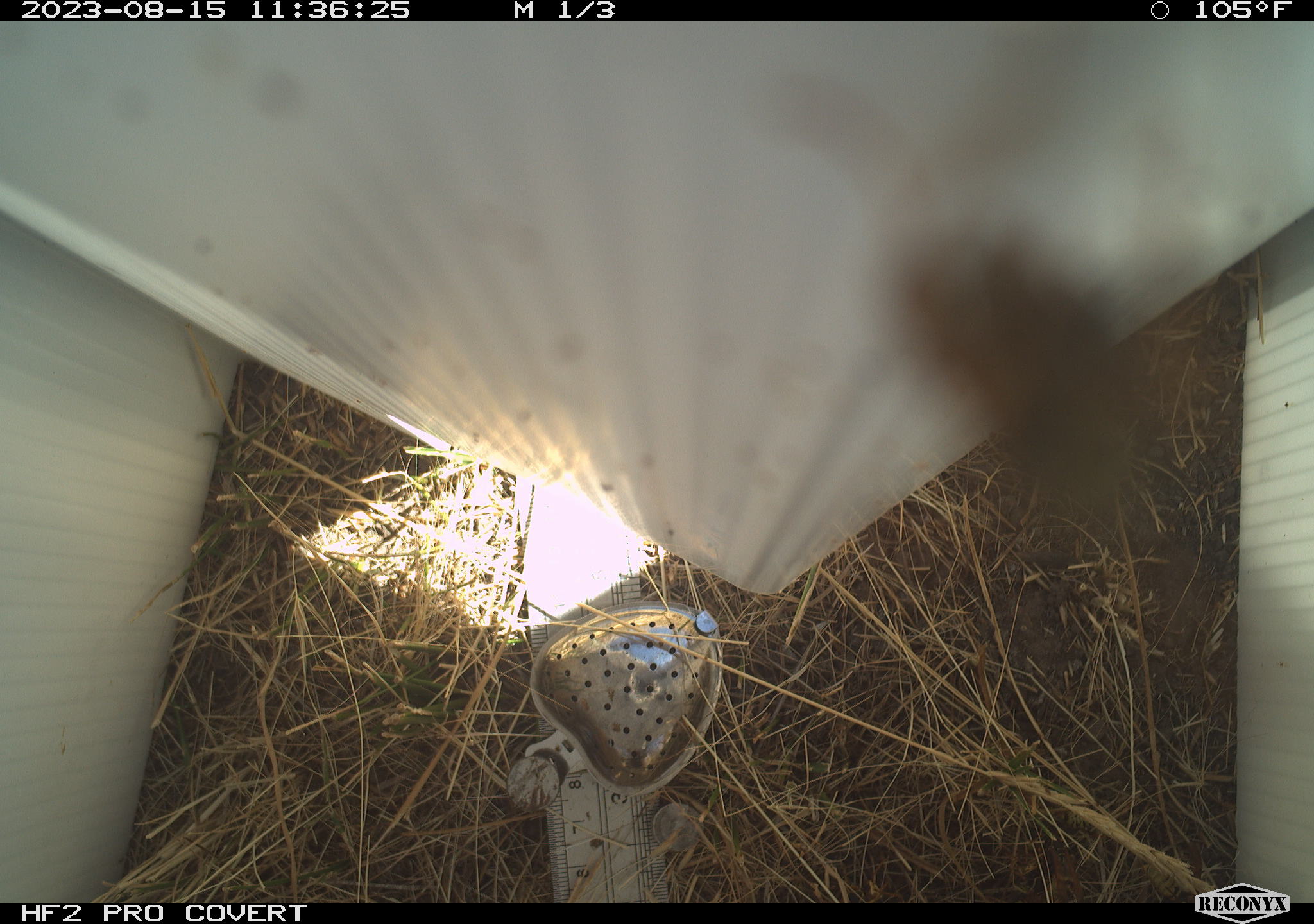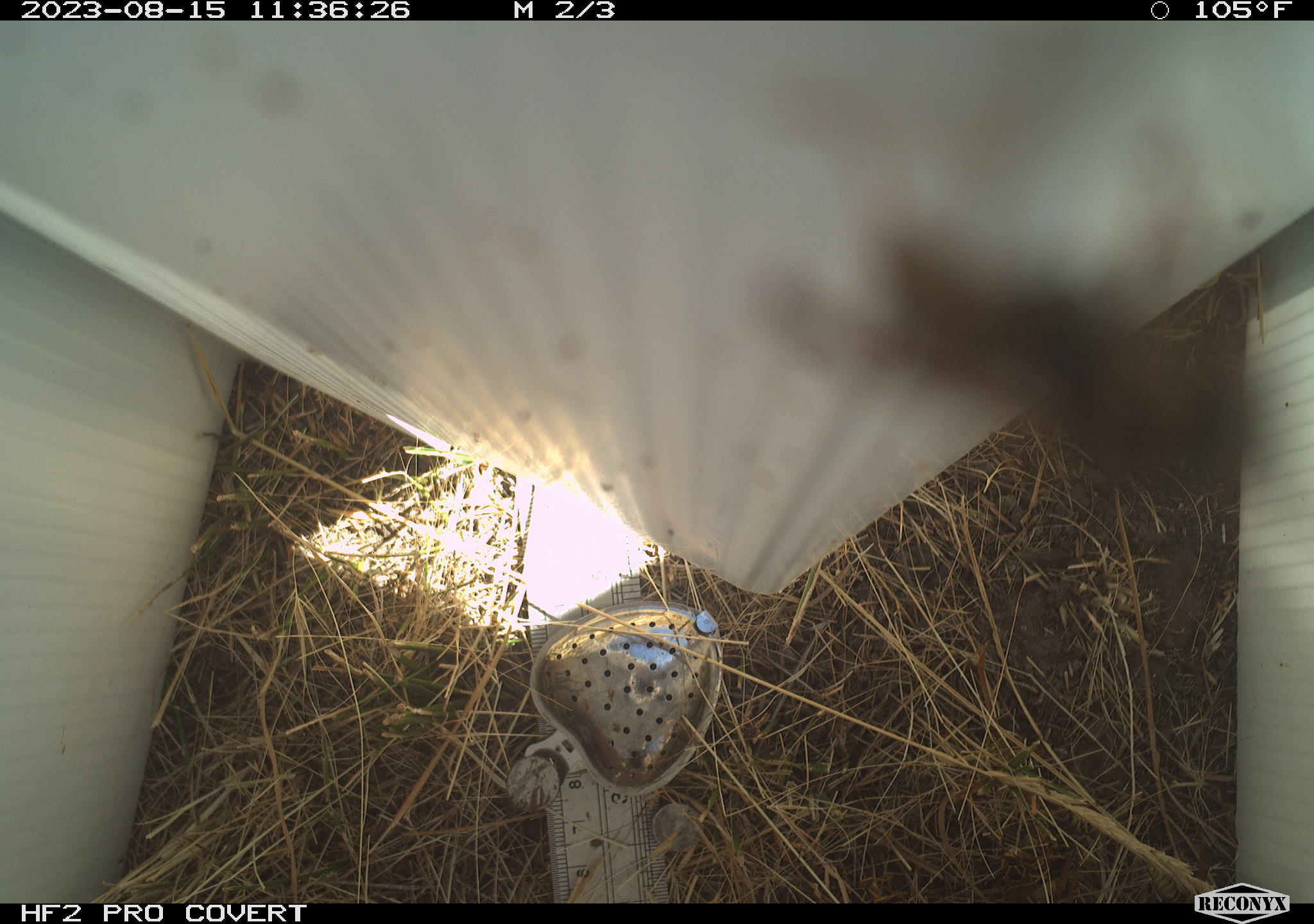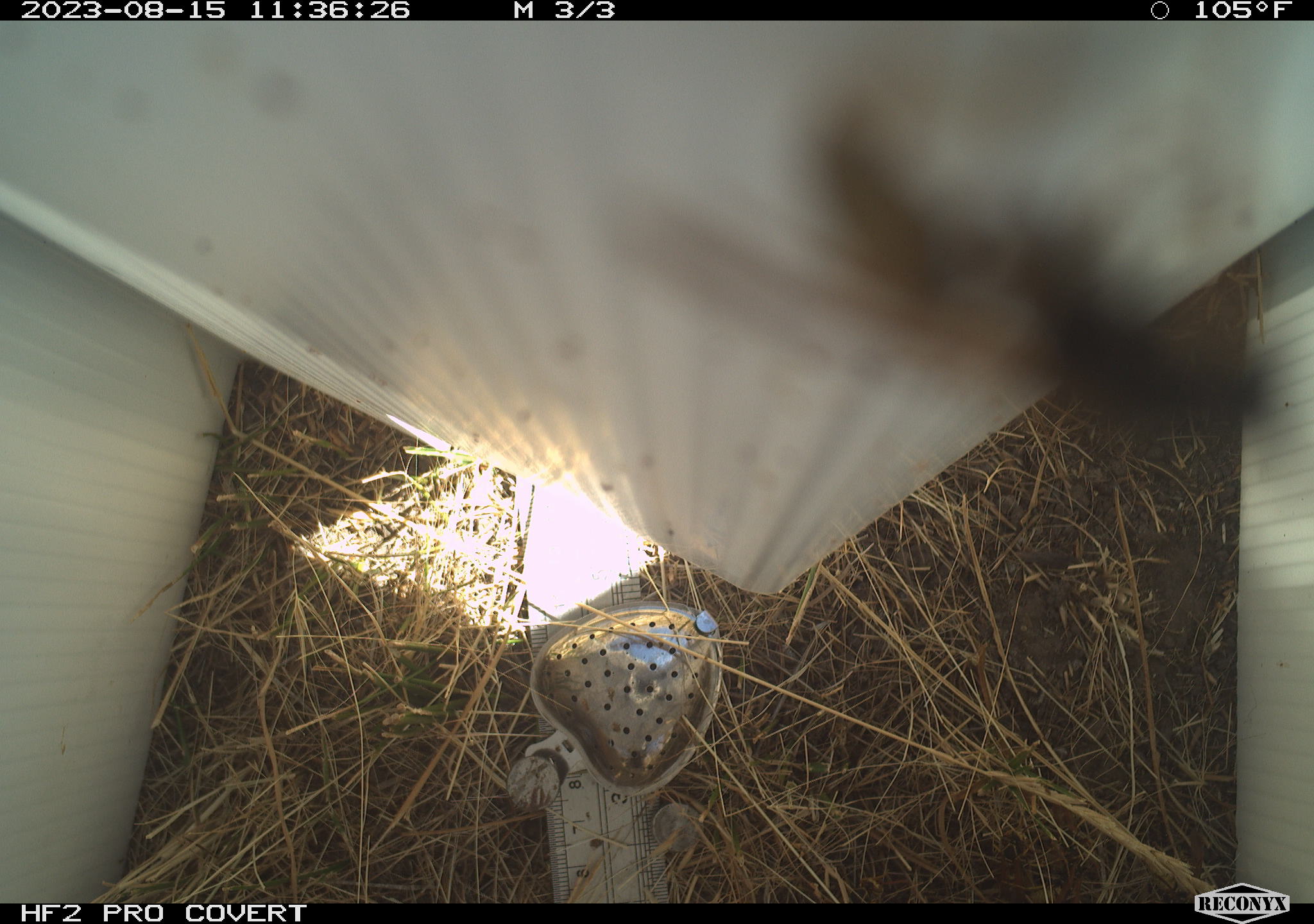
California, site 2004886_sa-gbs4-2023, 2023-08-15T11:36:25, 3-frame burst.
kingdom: Animalia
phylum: Arthropoda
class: Insecta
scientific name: Insecta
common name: insect